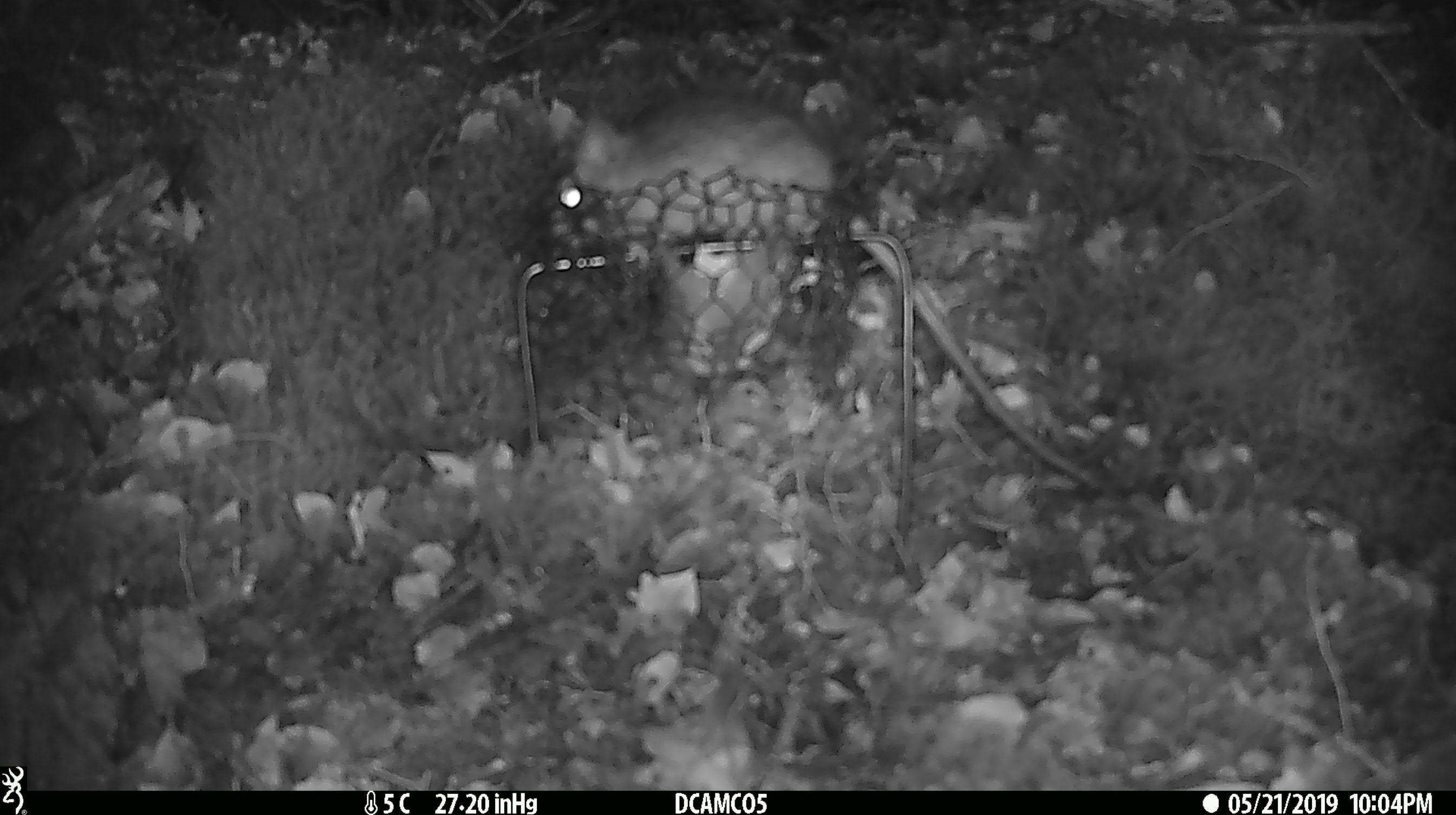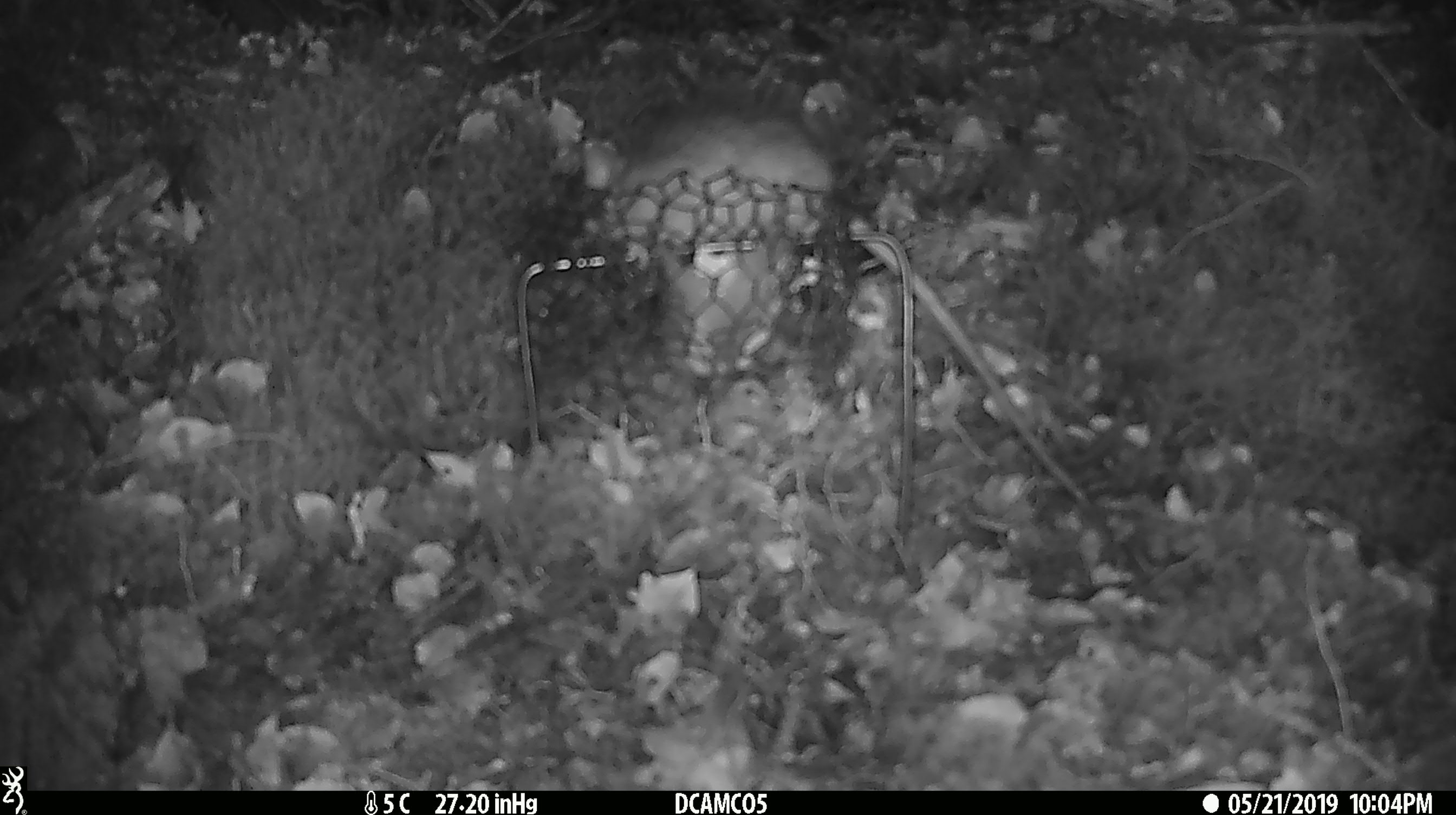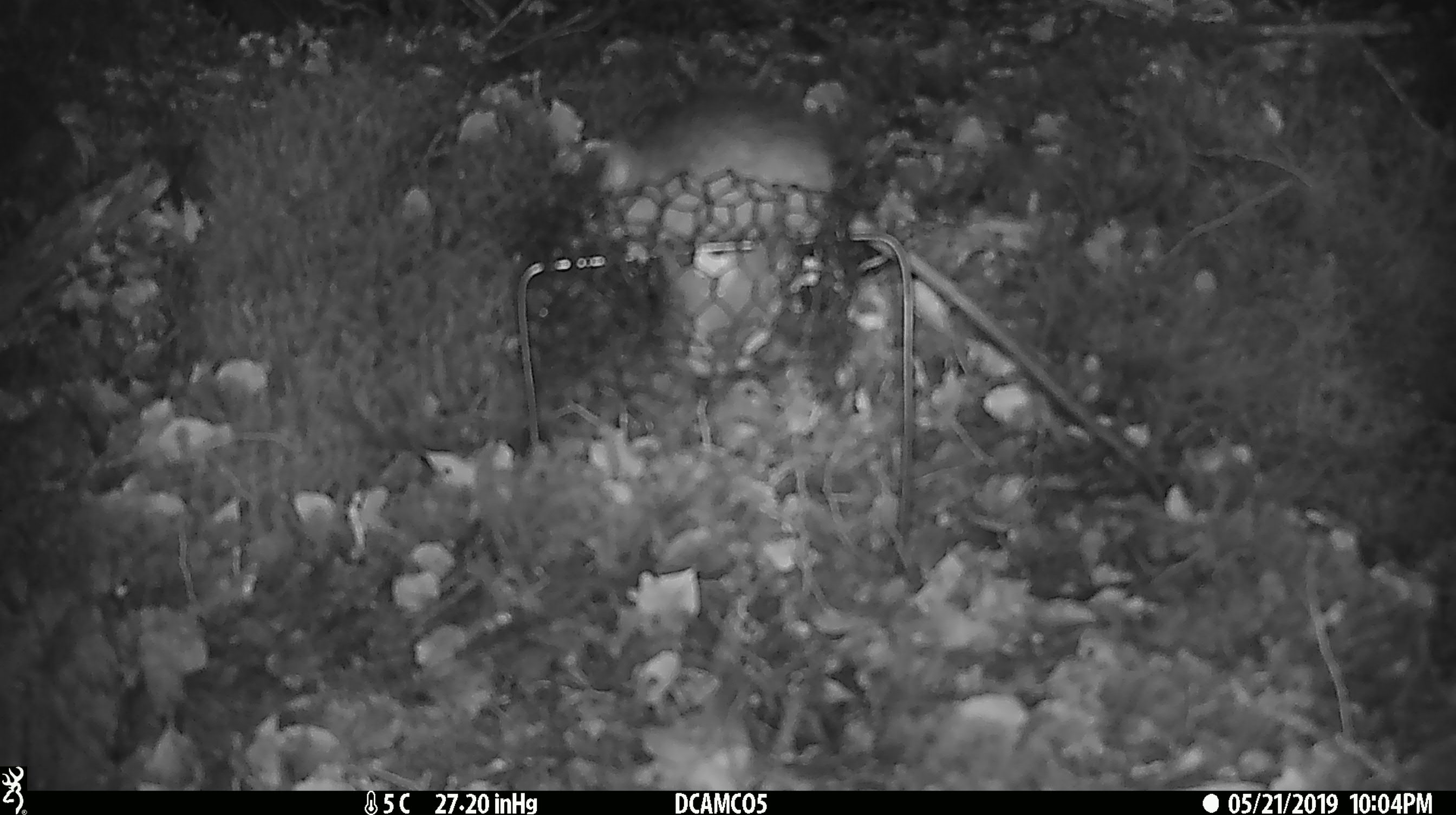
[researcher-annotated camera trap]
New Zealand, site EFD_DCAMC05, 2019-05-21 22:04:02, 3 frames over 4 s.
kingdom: Animalia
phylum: Chordata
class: Mammalia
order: Rodentia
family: Muridae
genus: Rattus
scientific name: Rattus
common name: rat